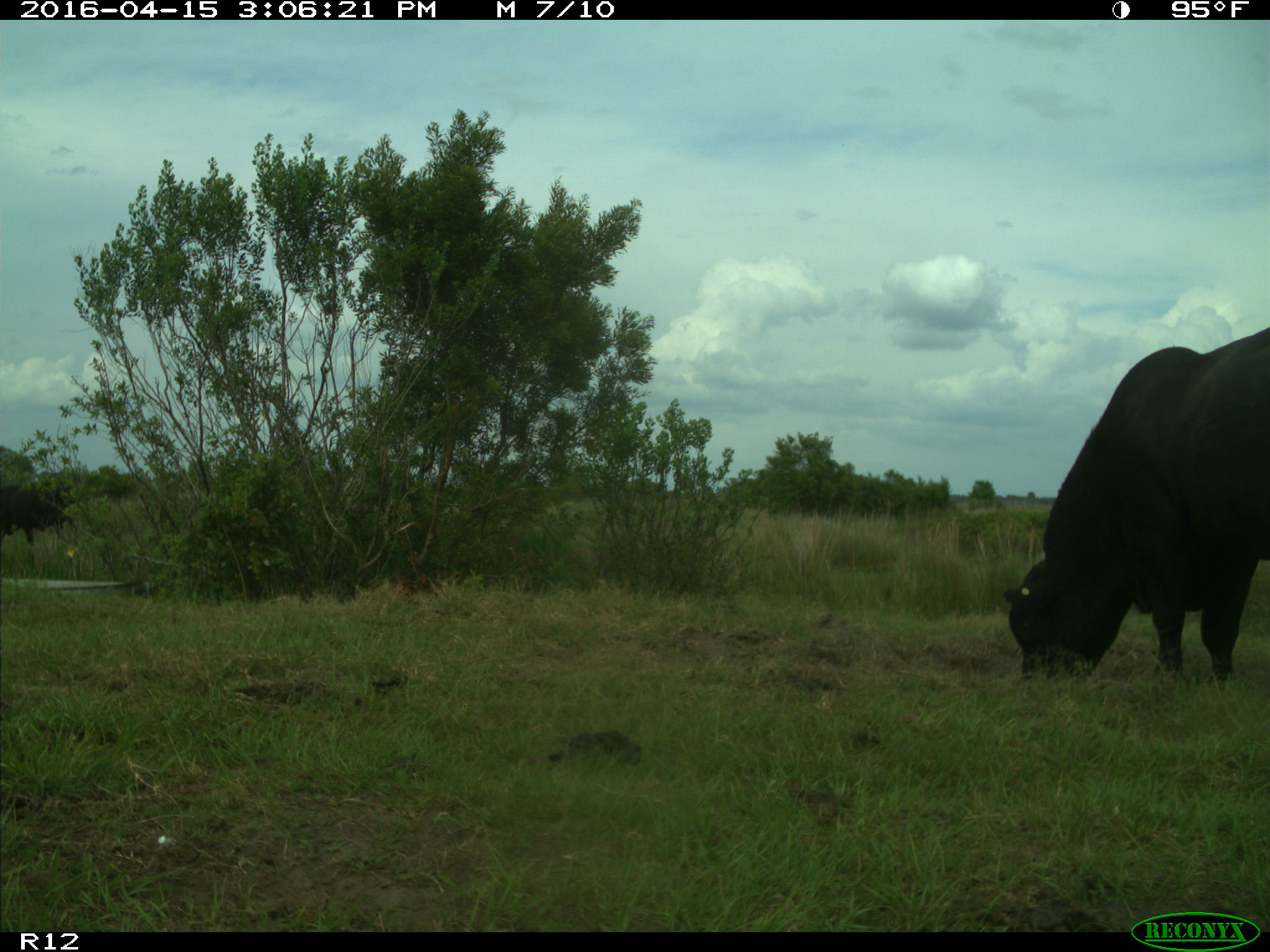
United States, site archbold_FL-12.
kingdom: Animalia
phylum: Chordata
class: Mammalia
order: Artiodactyla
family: Bovidae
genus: Bos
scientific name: Bos taurus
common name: domestic cow